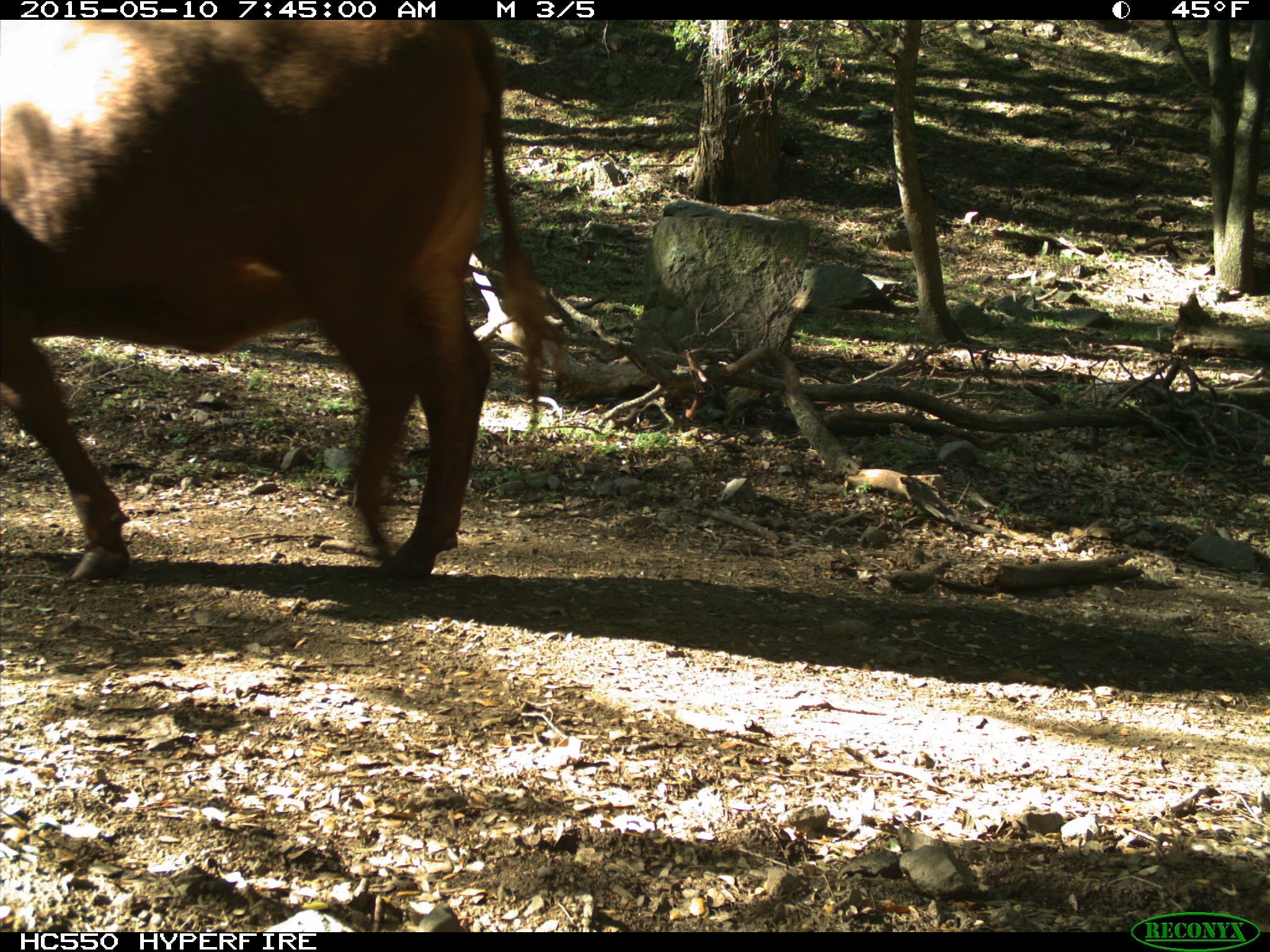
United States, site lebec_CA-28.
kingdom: Animalia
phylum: Chordata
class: Mammalia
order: Artiodactyla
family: Bovidae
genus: Bos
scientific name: Bos taurus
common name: domestic cow